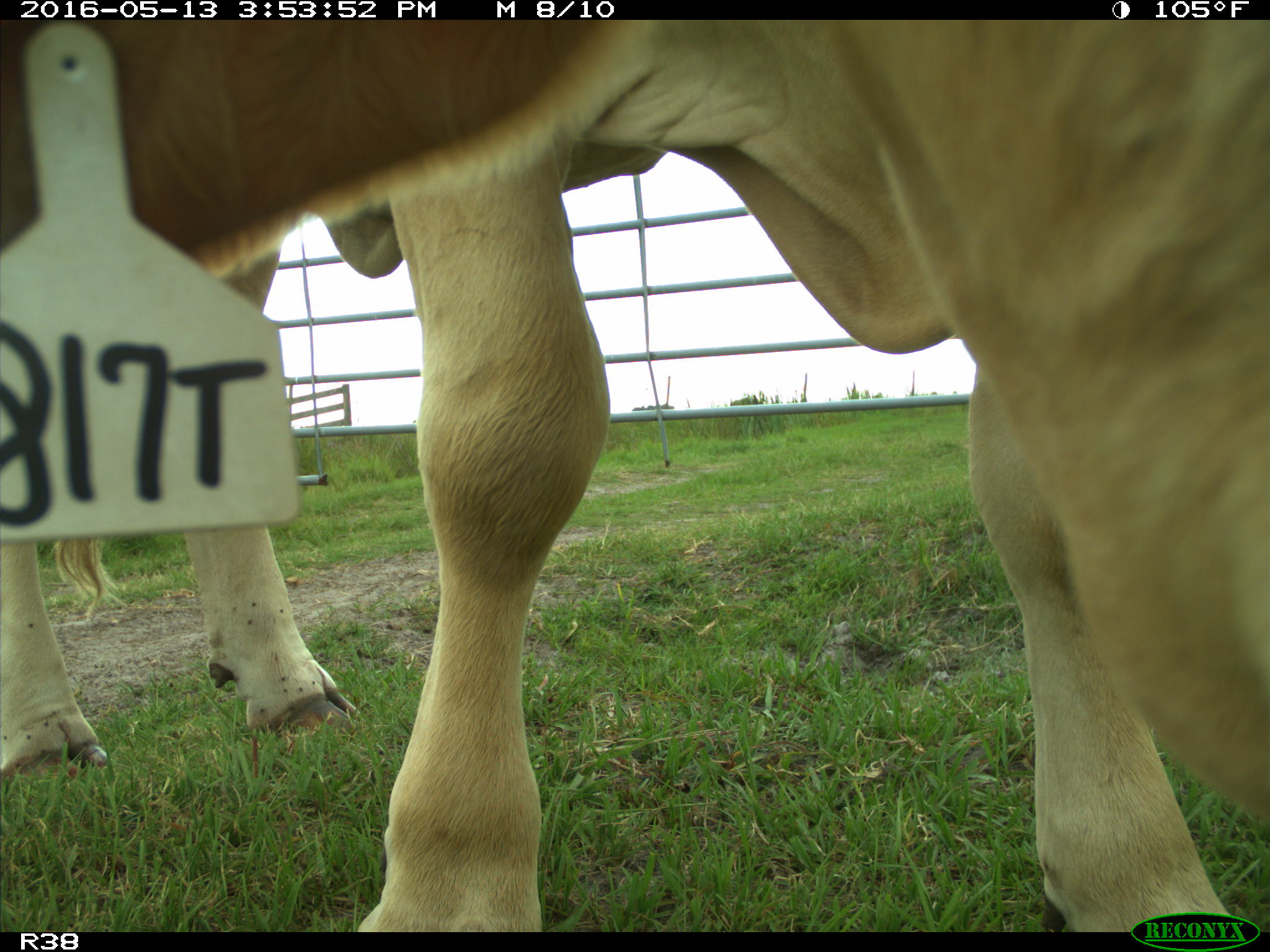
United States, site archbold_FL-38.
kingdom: Animalia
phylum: Chordata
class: Mammalia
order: Artiodactyla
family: Bovidae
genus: Bos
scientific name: Bos taurus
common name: domestic cow